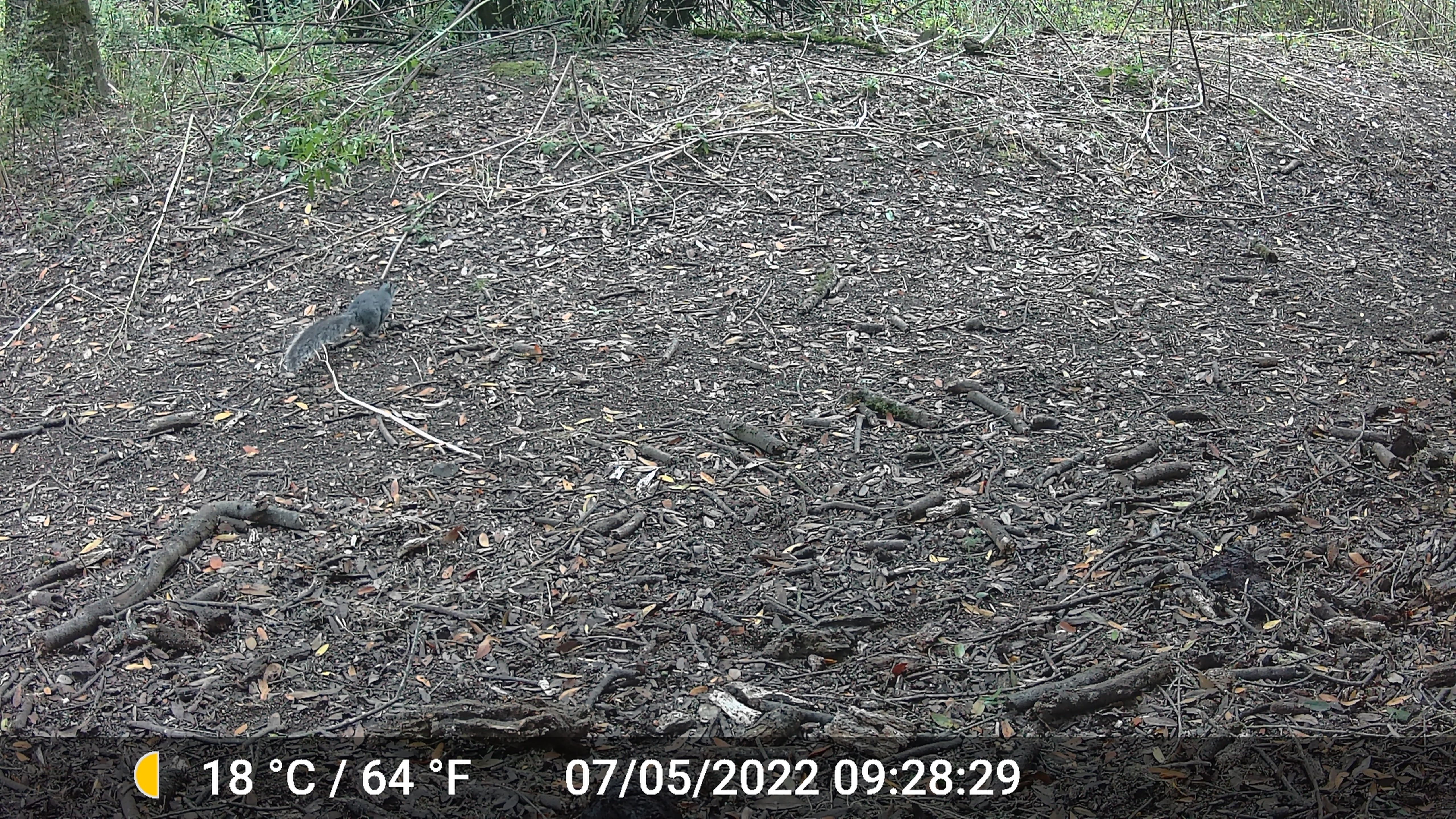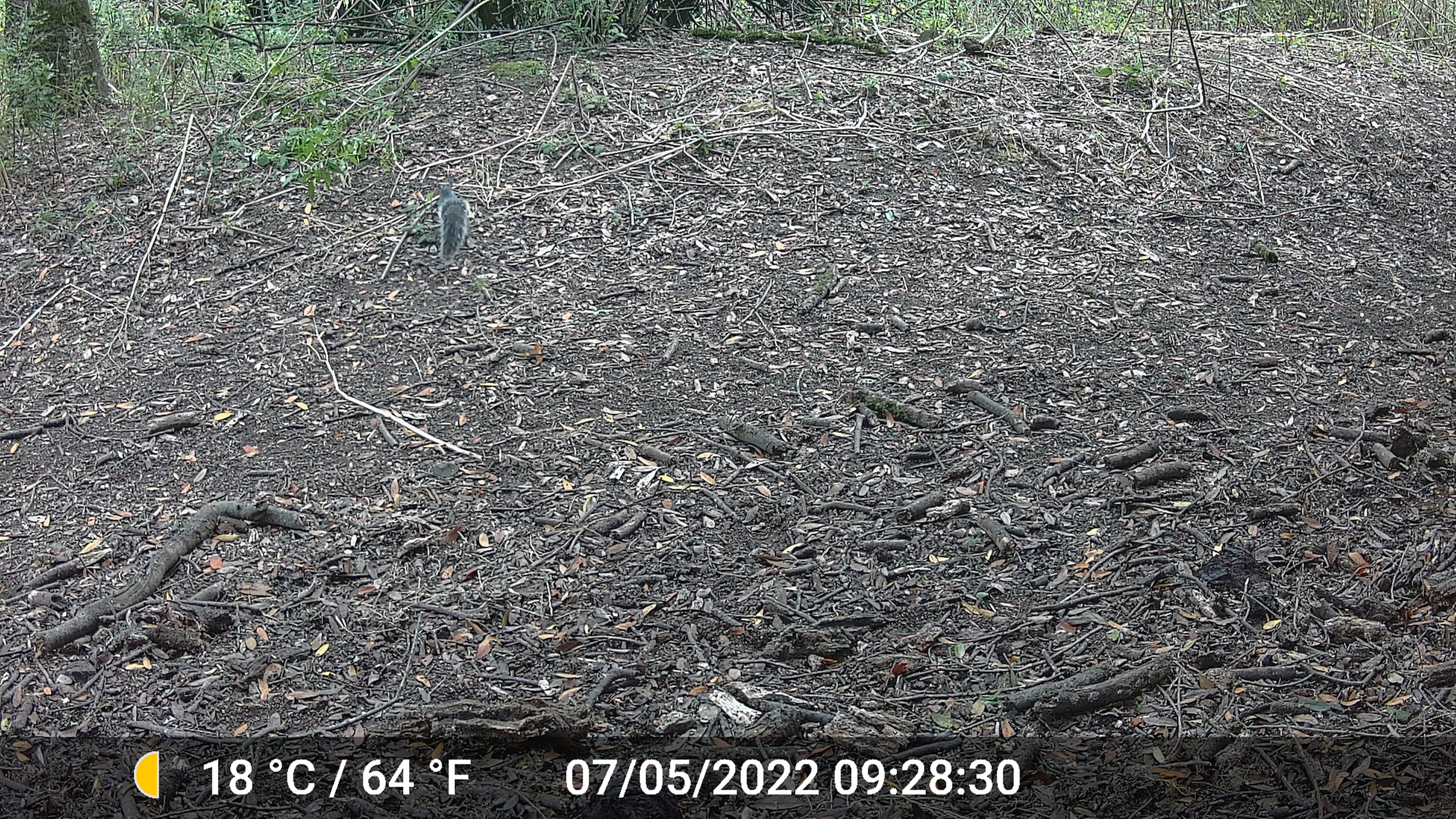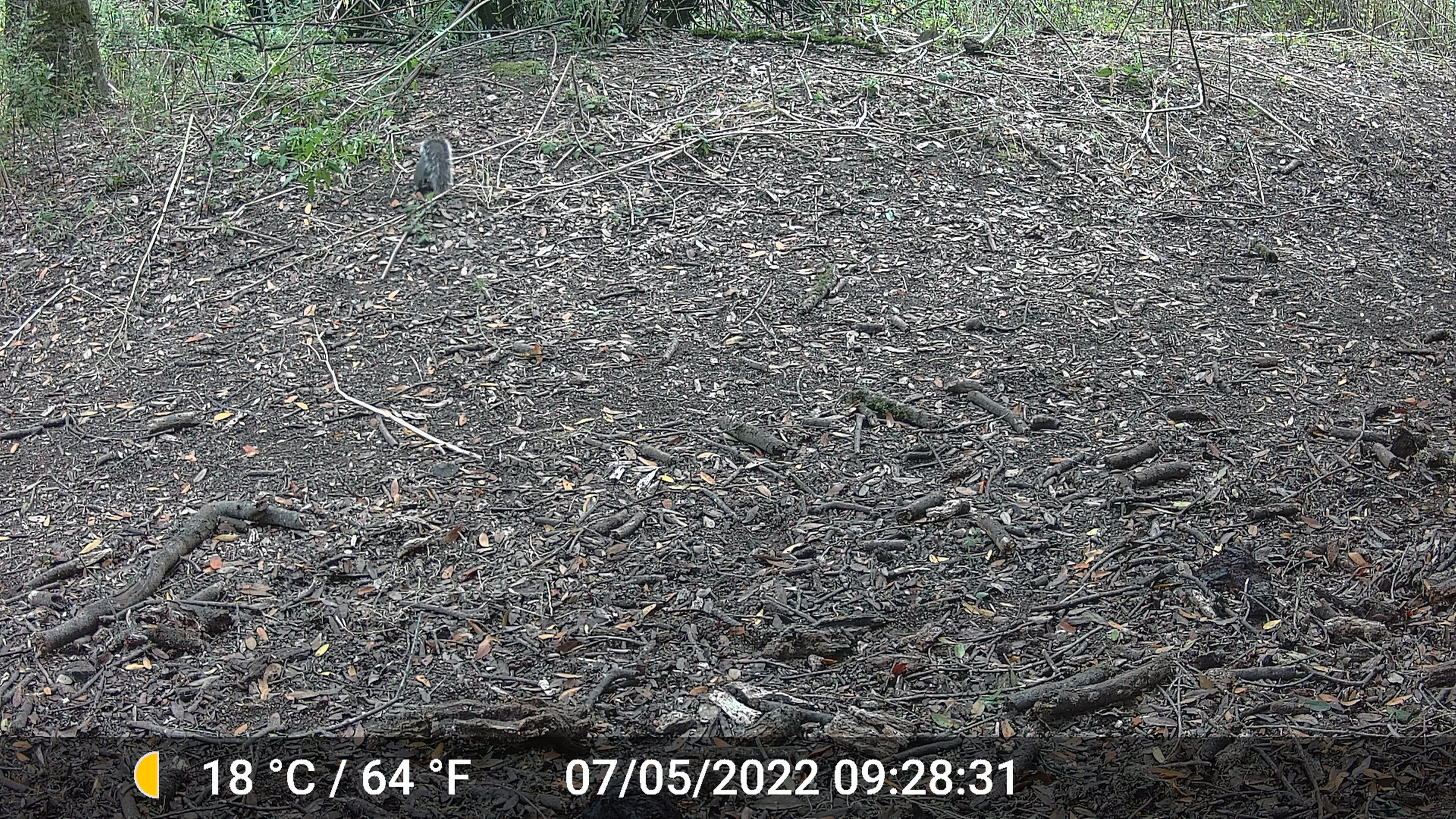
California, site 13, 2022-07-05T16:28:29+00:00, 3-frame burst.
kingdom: Animalia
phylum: Chordata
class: Mammalia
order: Rodentia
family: Sciuridae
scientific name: Sciuridae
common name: squirrel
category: unknown squirrel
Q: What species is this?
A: Unknown squirrel (squirrel) (Sciuridae).